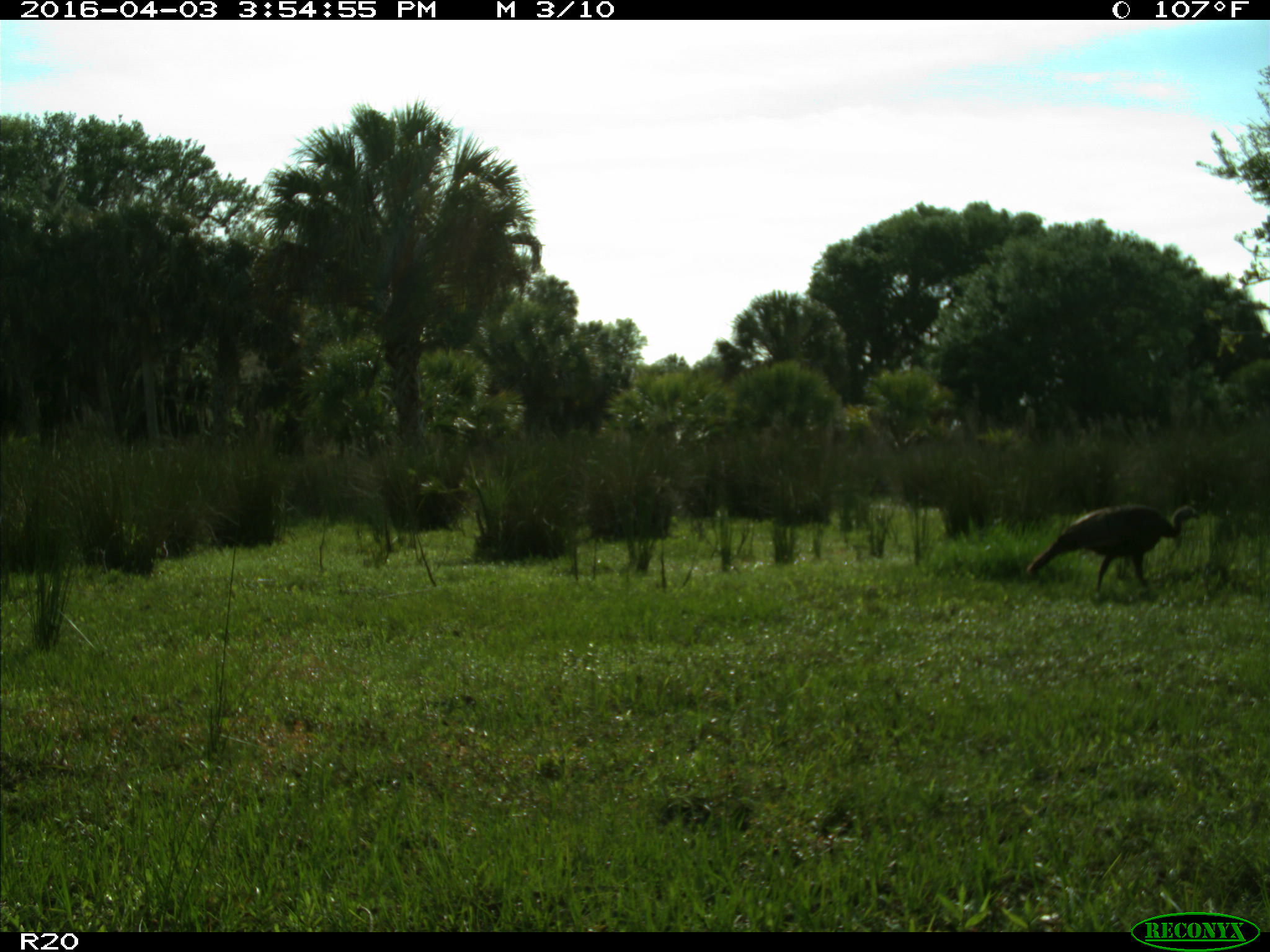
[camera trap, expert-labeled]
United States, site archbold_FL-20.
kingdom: Animalia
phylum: Chordata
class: Aves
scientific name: Aves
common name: birds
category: unidentified bird